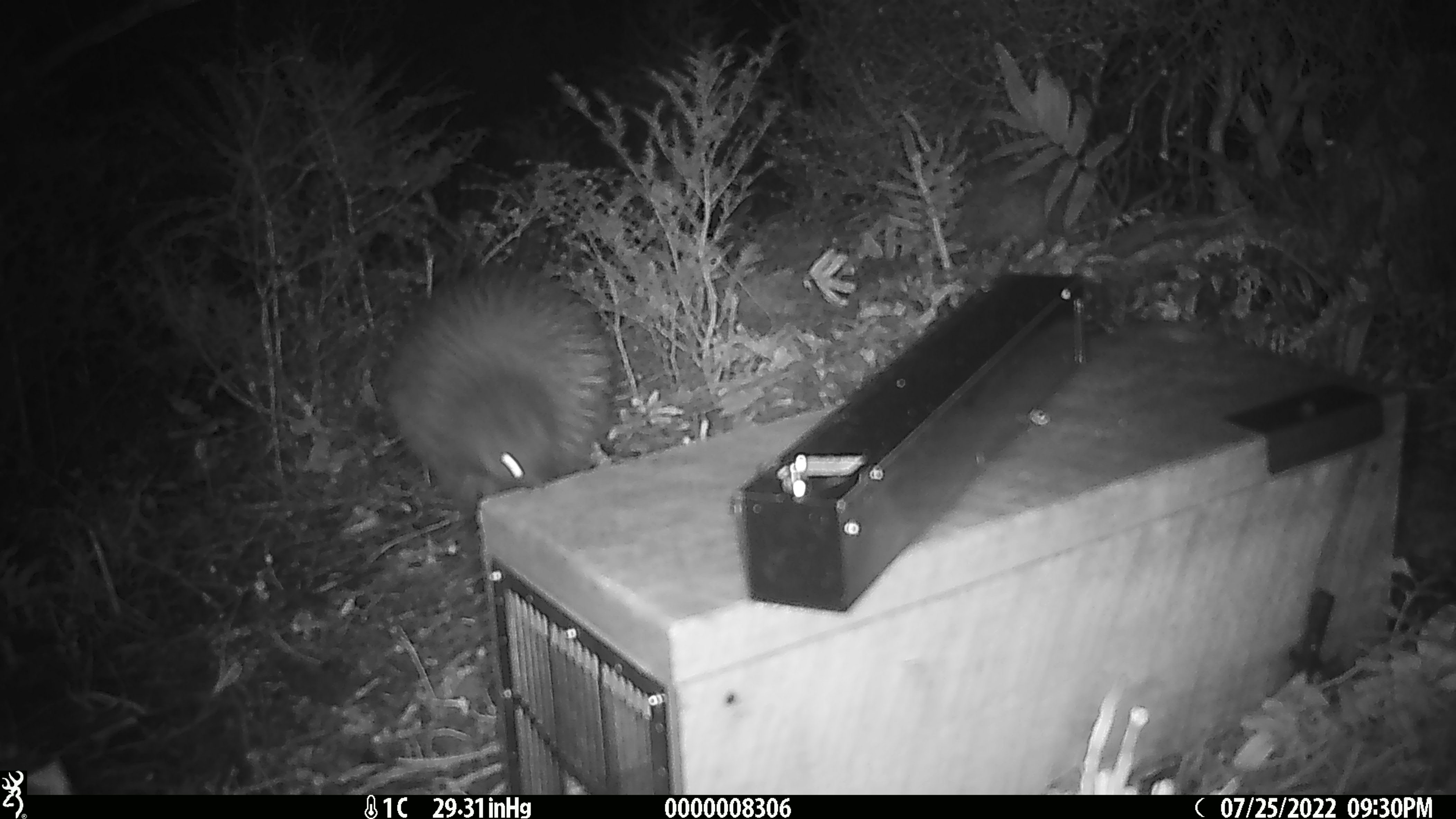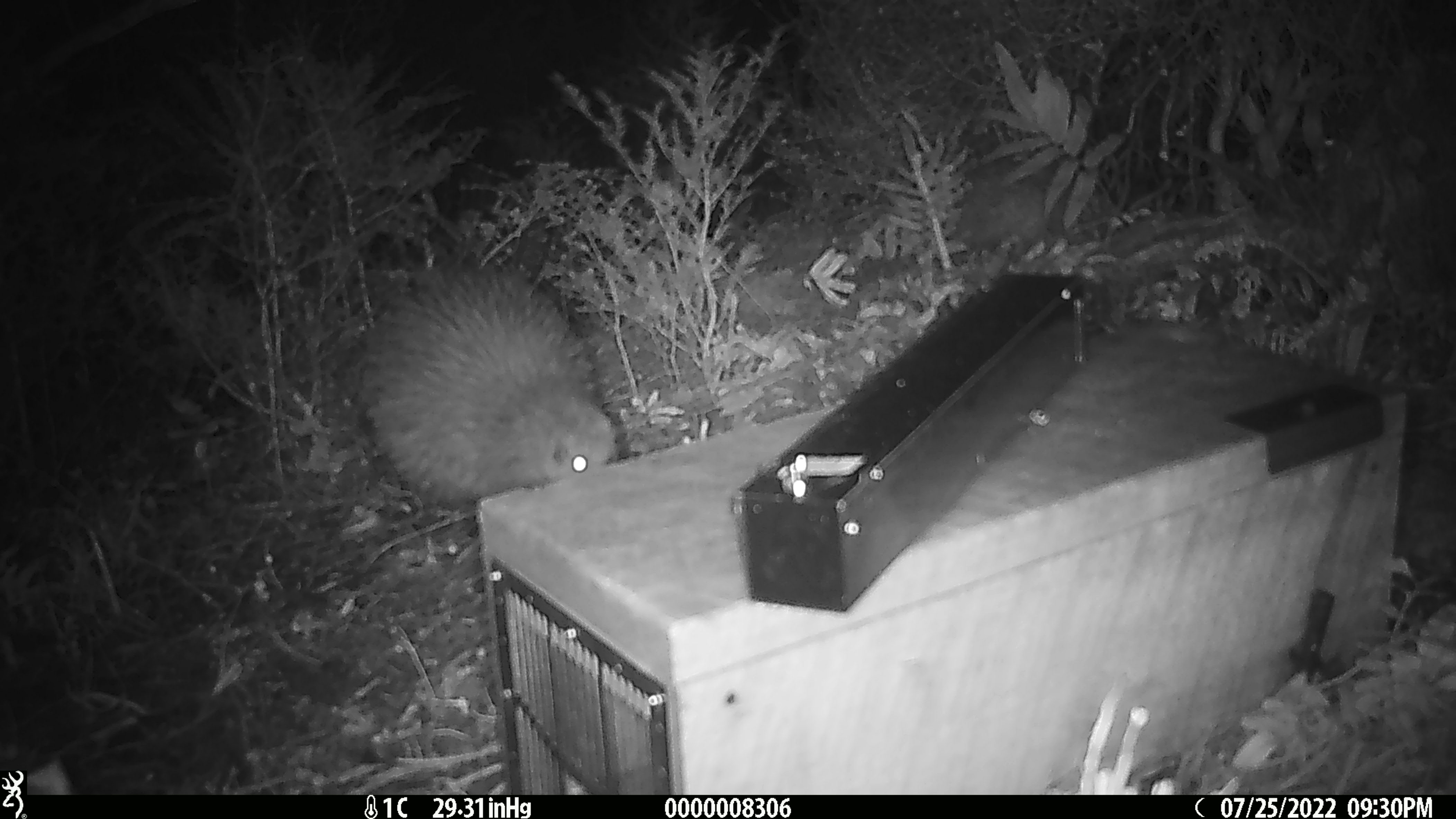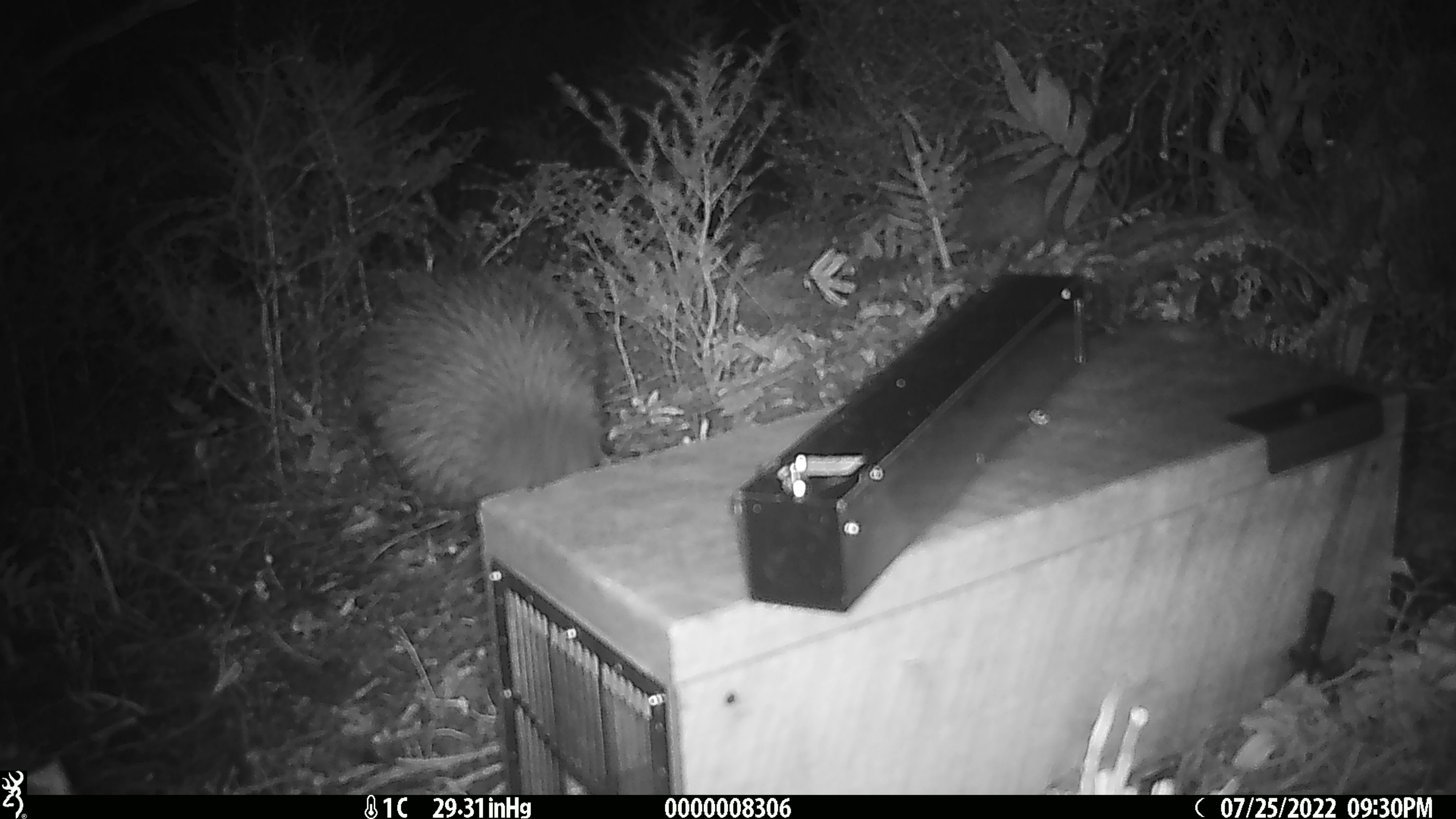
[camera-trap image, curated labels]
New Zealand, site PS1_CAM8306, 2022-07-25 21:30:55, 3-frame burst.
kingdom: Animalia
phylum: Chordata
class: Aves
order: Apterygiformes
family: Apterygidae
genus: Apteryx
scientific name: Apteryx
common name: kiwi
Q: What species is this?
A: Kiwi (Apteryx).